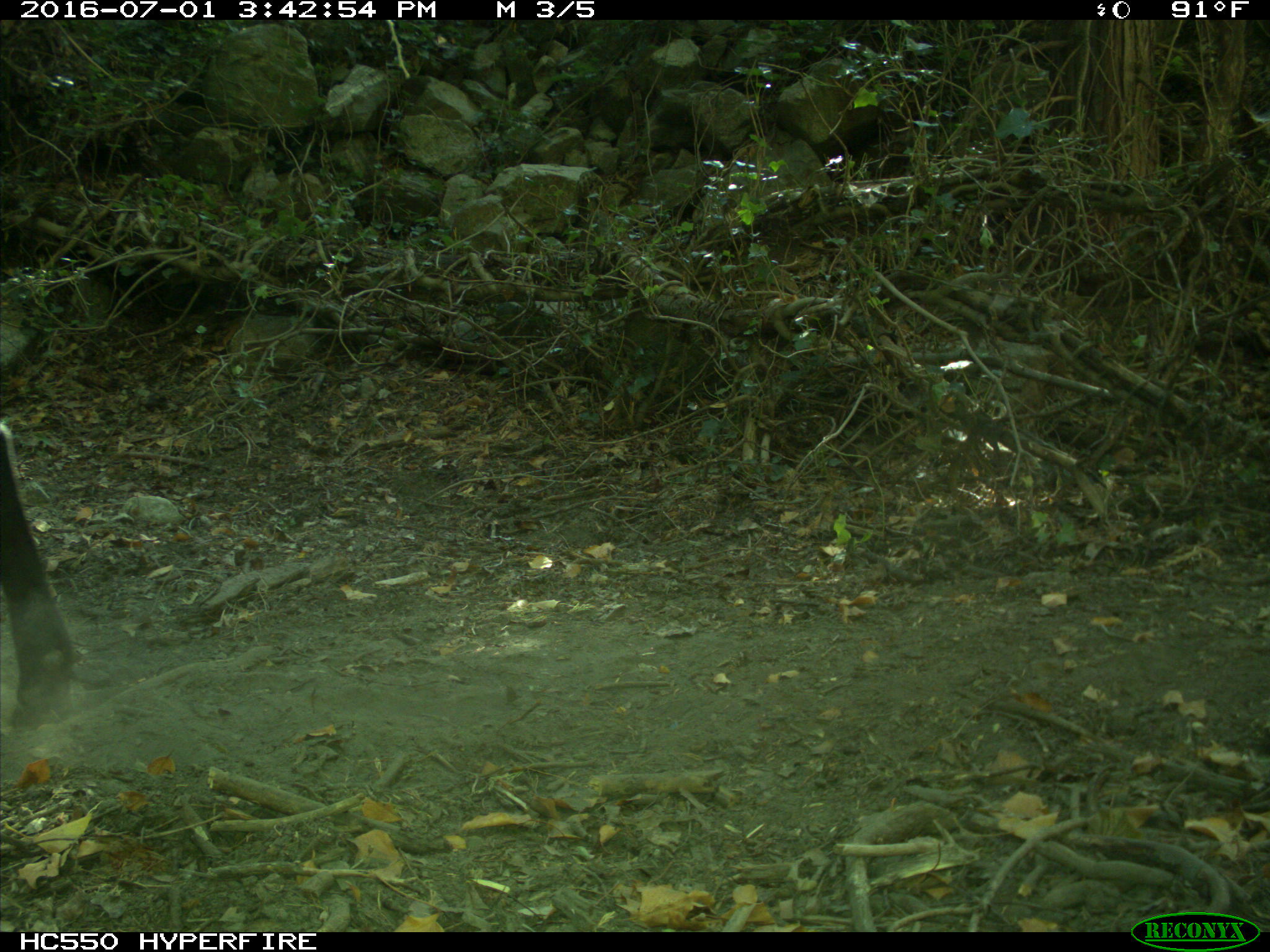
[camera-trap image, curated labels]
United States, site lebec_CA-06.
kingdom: Animalia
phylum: Chordata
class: Mammalia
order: Artiodactyla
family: Bovidae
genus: Bos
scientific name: Bos taurus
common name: domestic cow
Bos taurus (domestic cow).